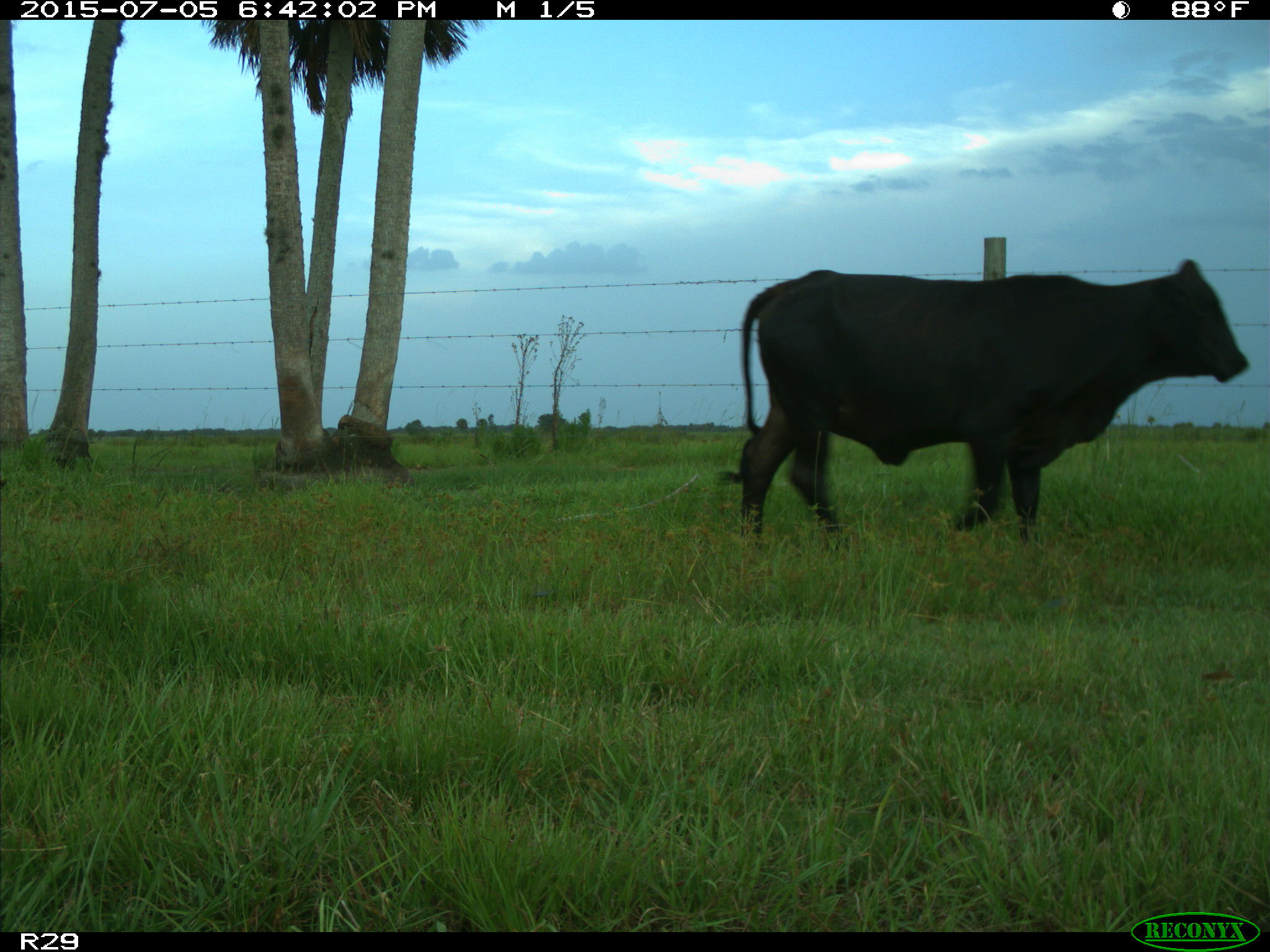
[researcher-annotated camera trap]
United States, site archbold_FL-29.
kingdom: Animalia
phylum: Chordata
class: Mammalia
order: Artiodactyla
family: Bovidae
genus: Bos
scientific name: Bos taurus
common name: domestic cow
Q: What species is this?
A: Bos taurus (domestic cow).